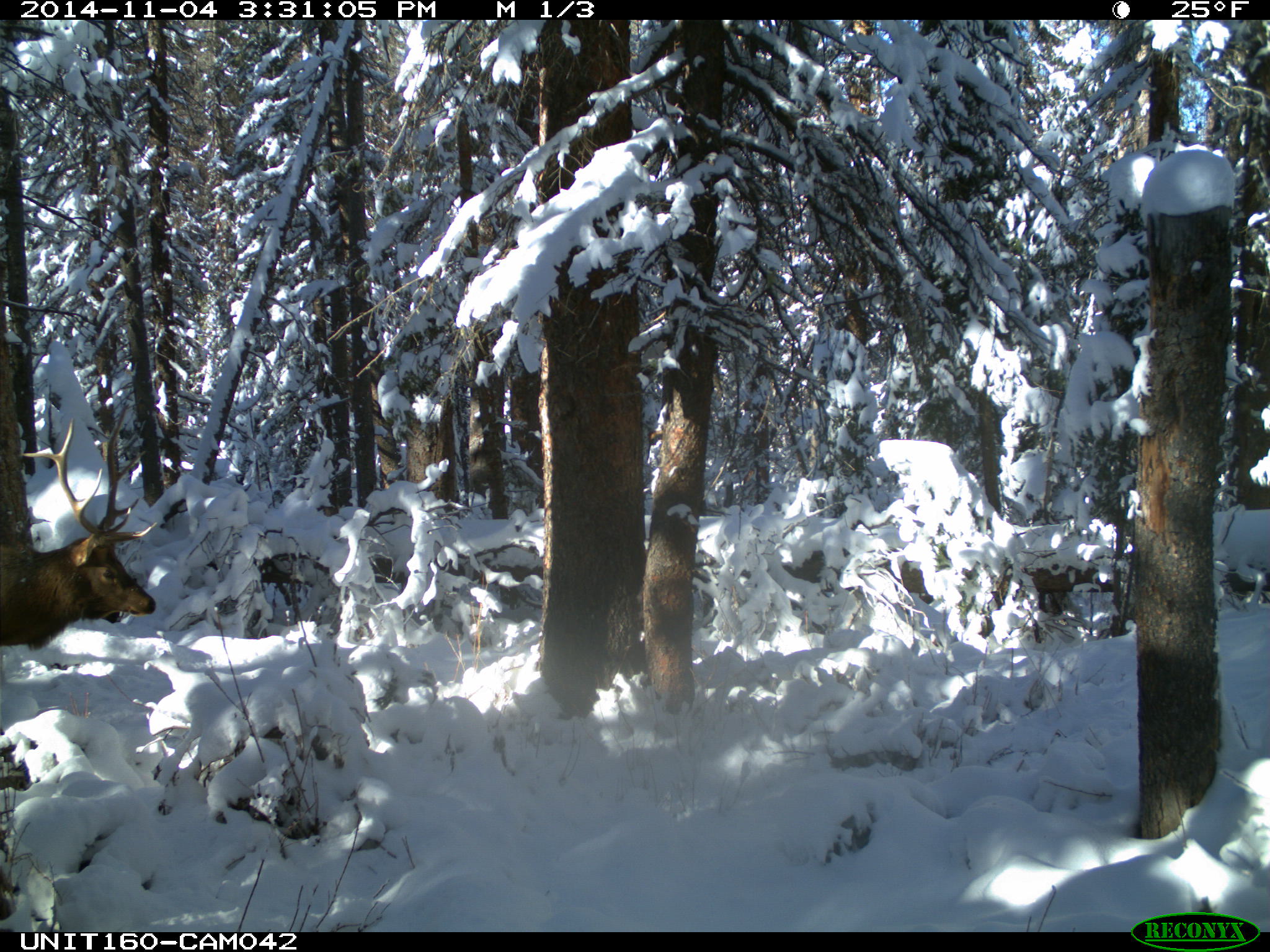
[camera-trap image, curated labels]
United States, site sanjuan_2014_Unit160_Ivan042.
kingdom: Animalia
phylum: Chordata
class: Mammalia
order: Artiodactyla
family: Cervidae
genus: Cervus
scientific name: Cervus elaphus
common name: red deer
Cervus elaphus (red deer).